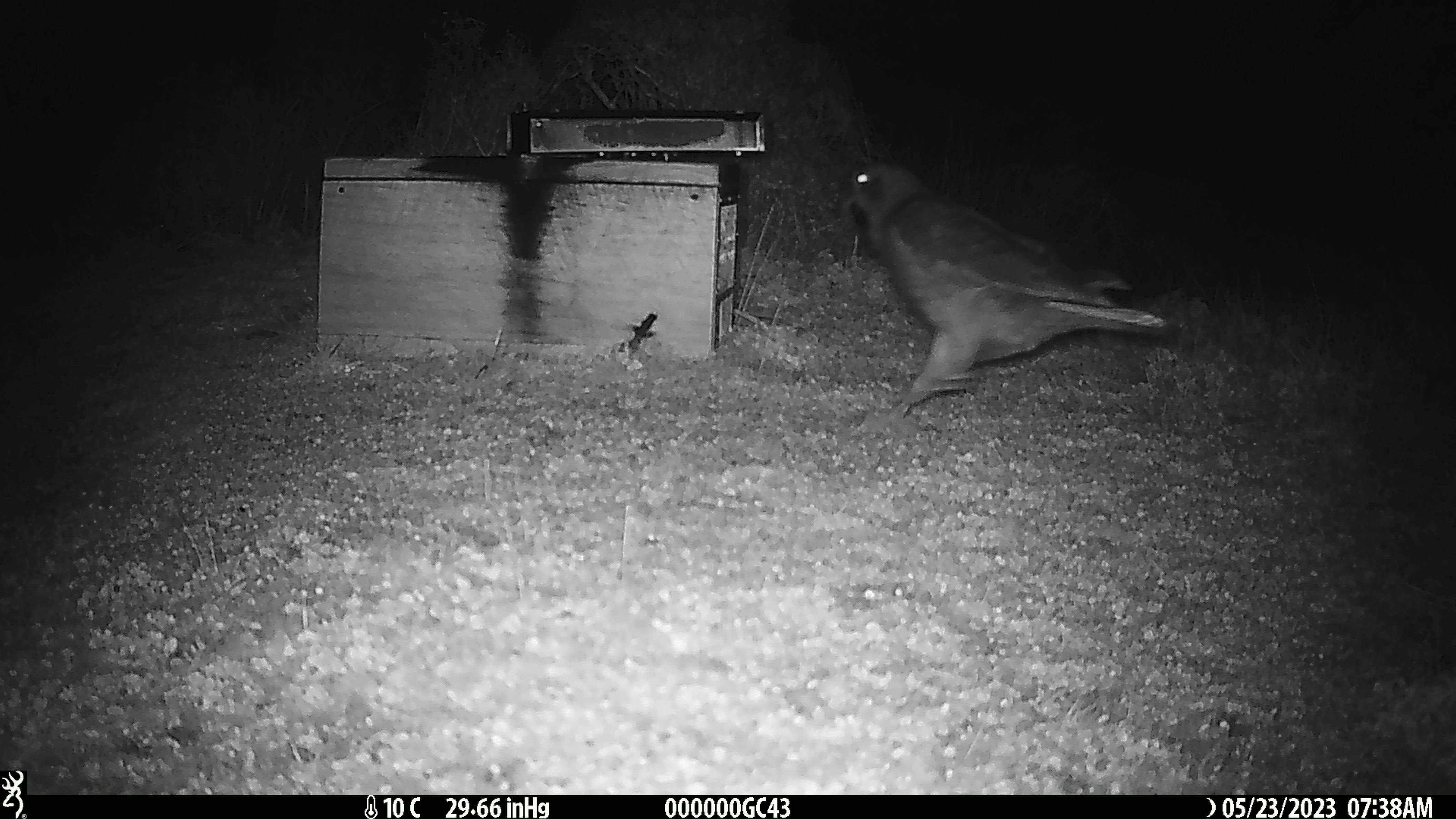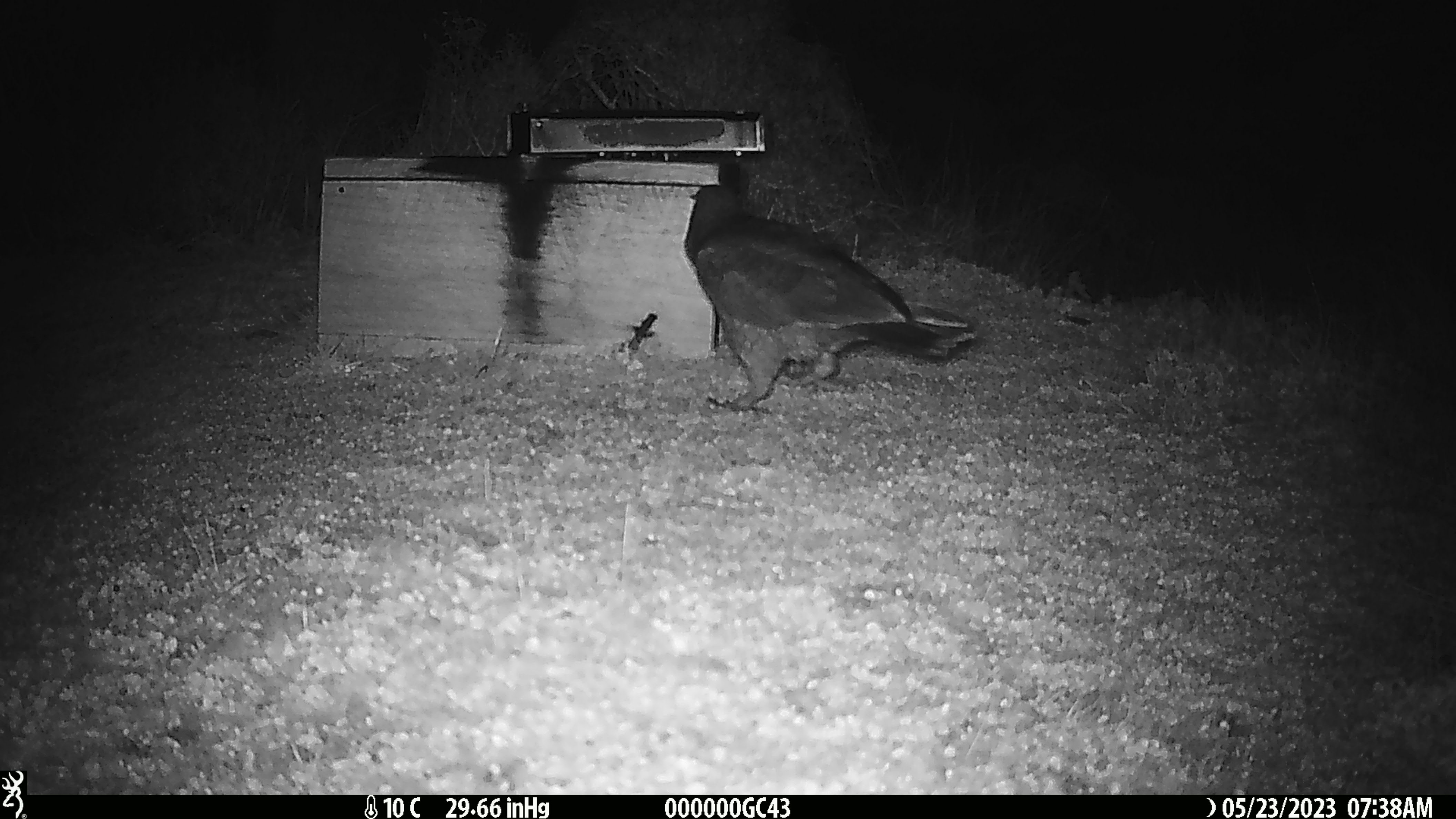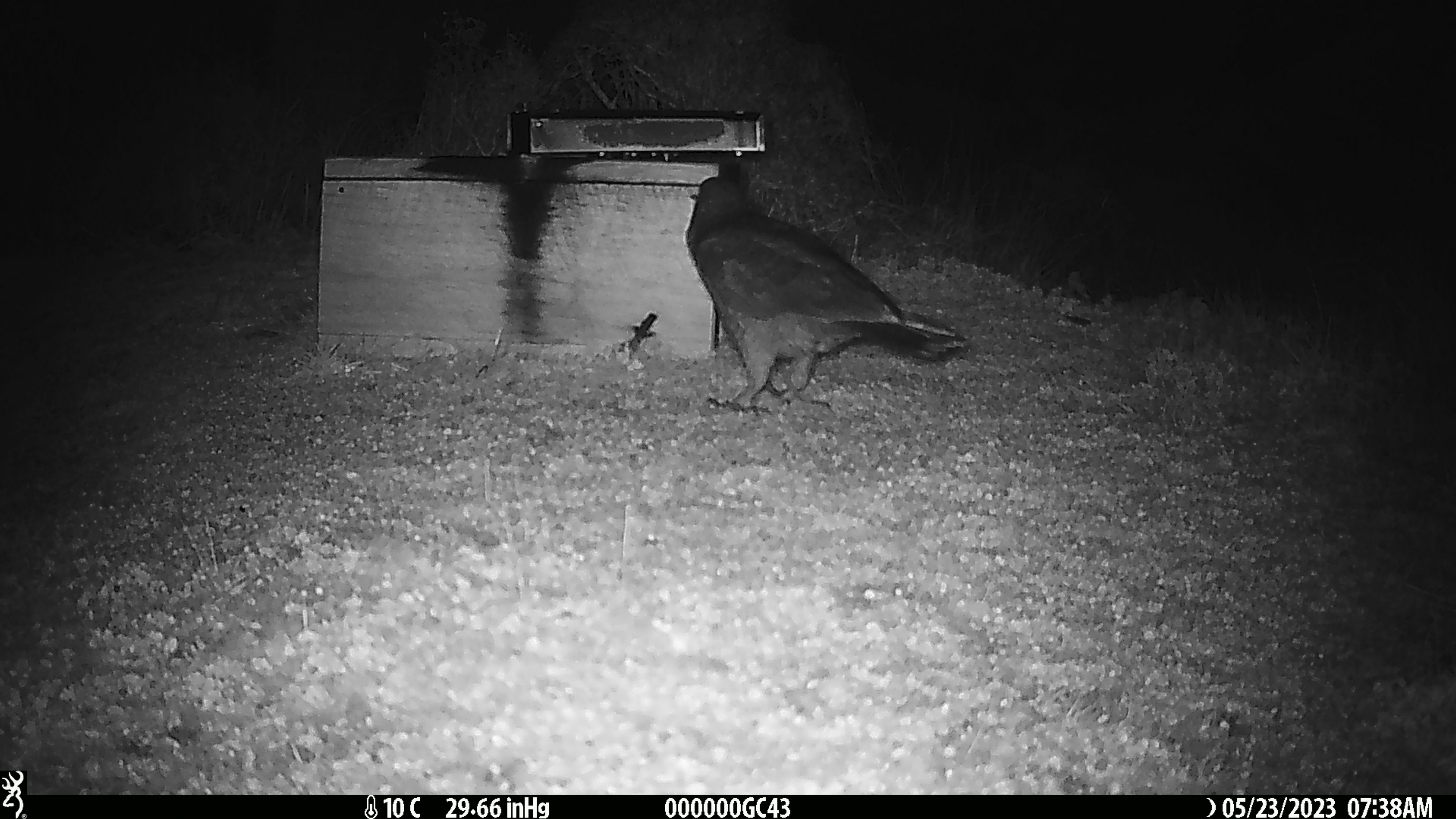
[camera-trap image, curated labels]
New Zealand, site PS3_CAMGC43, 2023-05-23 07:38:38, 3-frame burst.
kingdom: Animalia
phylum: Chordata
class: Aves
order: Psittaciformes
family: Strigopidae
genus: Nestor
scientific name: Nestor notabilis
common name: kea